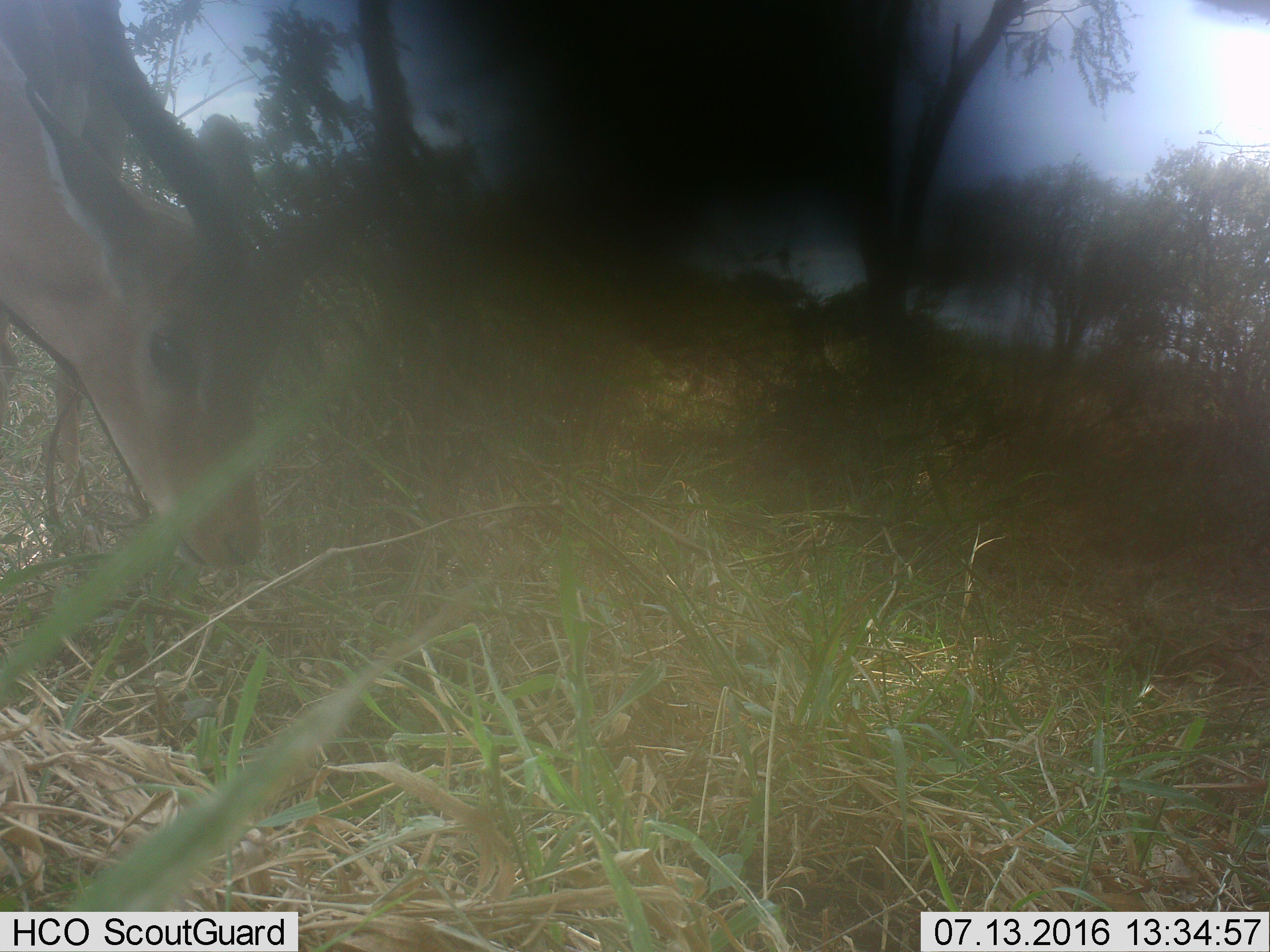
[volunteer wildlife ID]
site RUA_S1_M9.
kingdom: Animalia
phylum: Chordata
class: Mammalia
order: Artiodactyla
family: Bovidae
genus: Aepyceros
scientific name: Aepyceros melampus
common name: impala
Impala (Aepyceros melampus), count 1. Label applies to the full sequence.